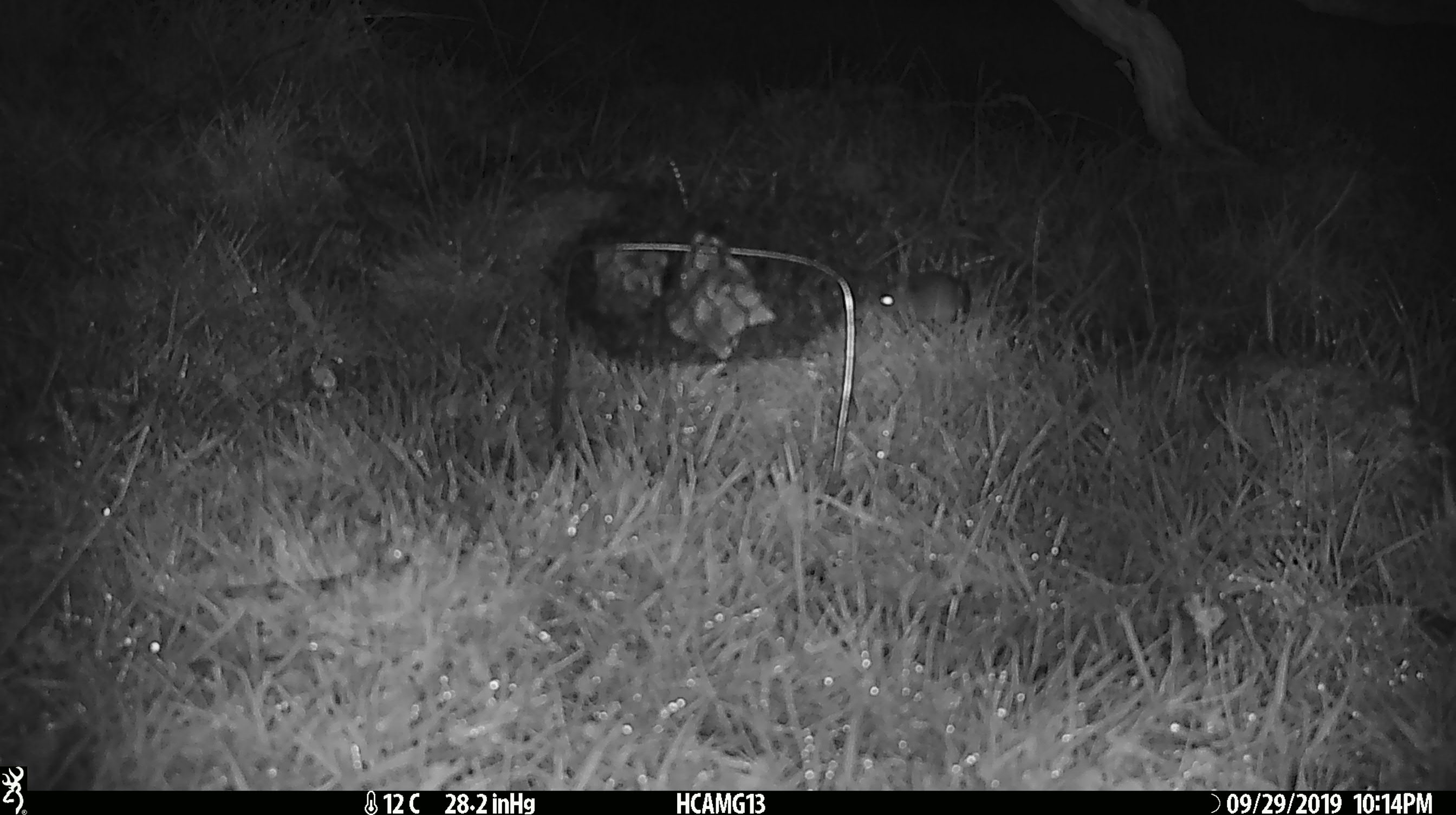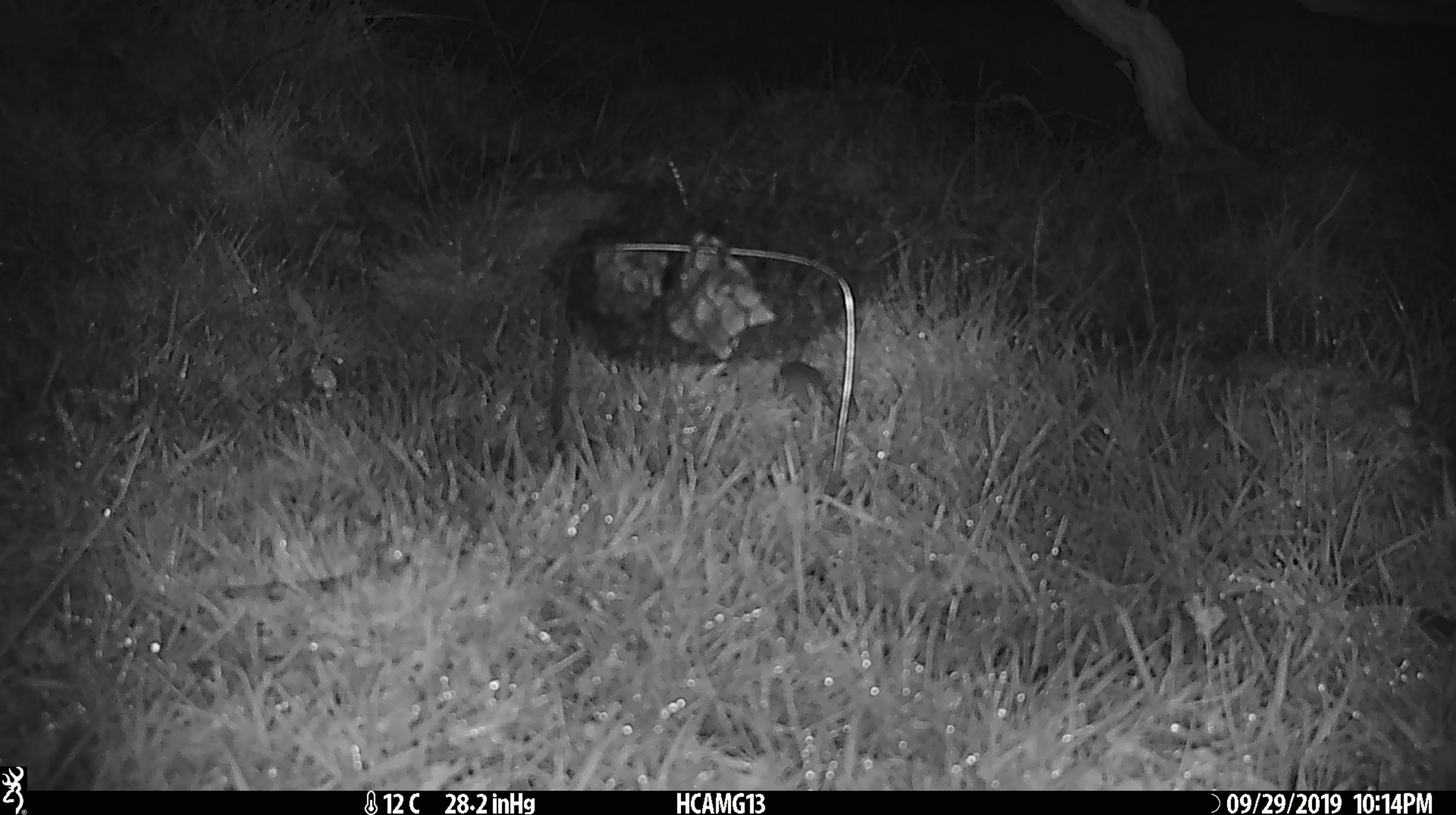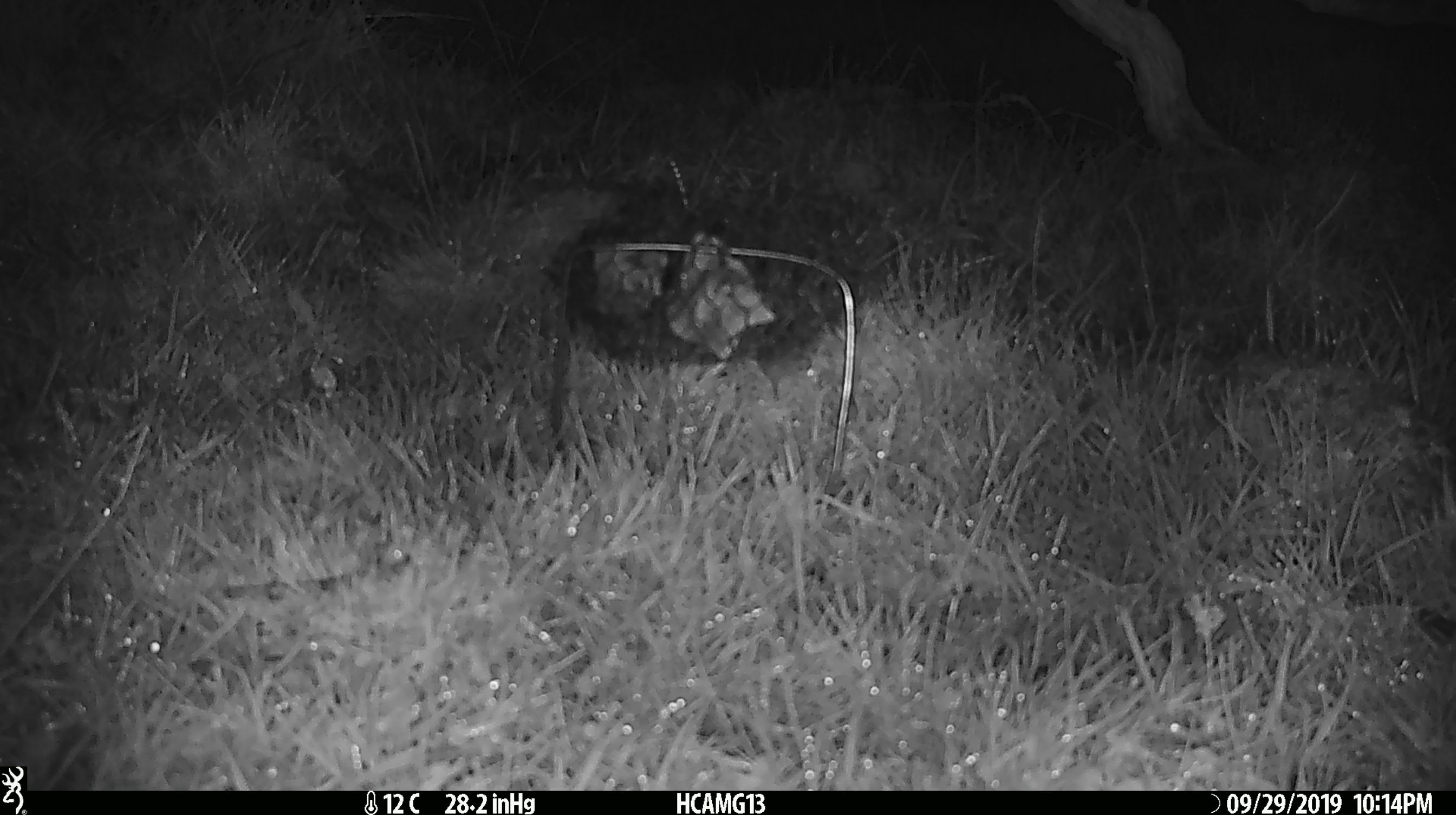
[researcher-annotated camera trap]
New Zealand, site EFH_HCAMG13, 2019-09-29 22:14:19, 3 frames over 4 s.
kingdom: Animalia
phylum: Chordata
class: Mammalia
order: Rodentia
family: Muridae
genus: Mus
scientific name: Mus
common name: mouse